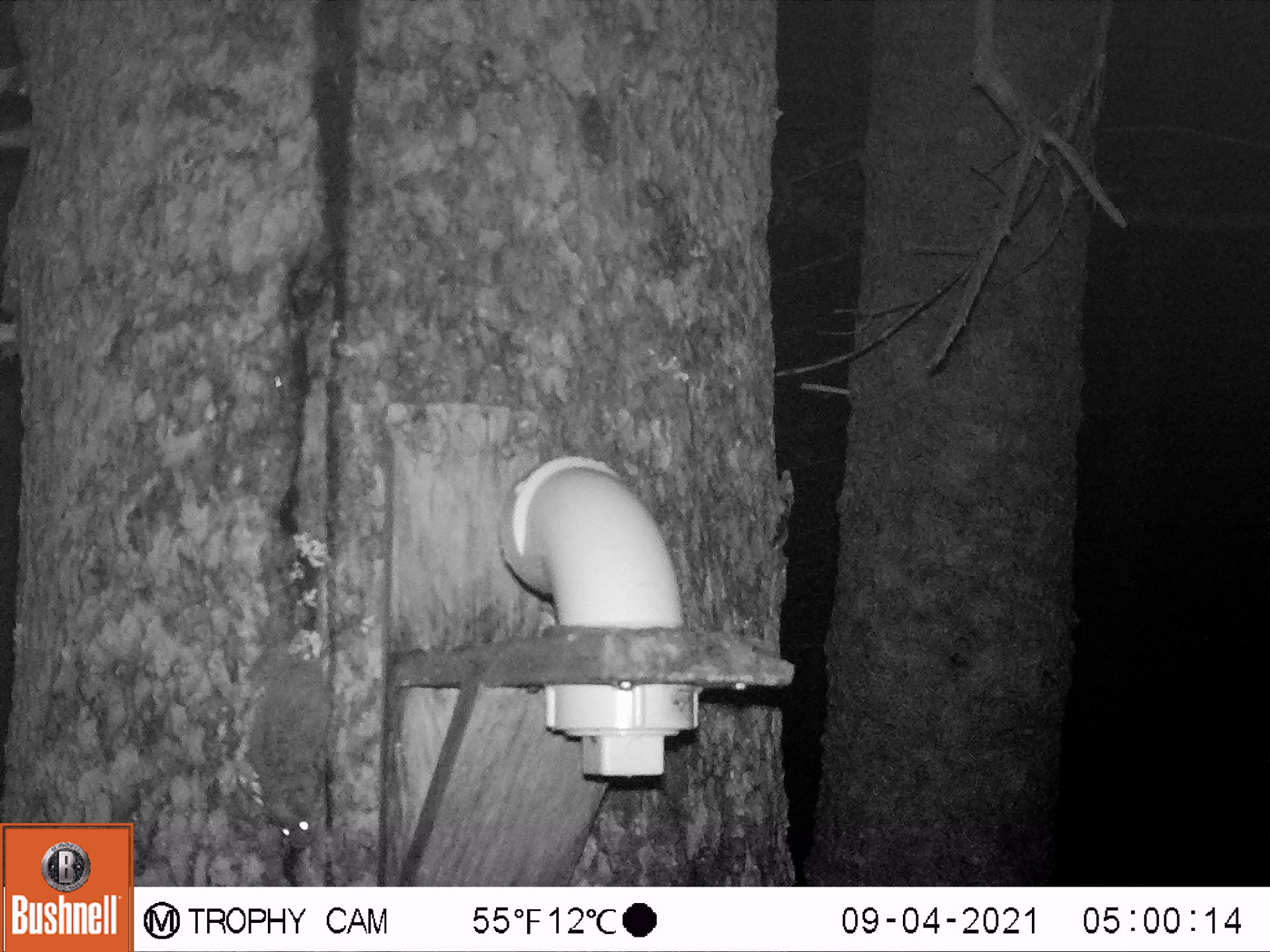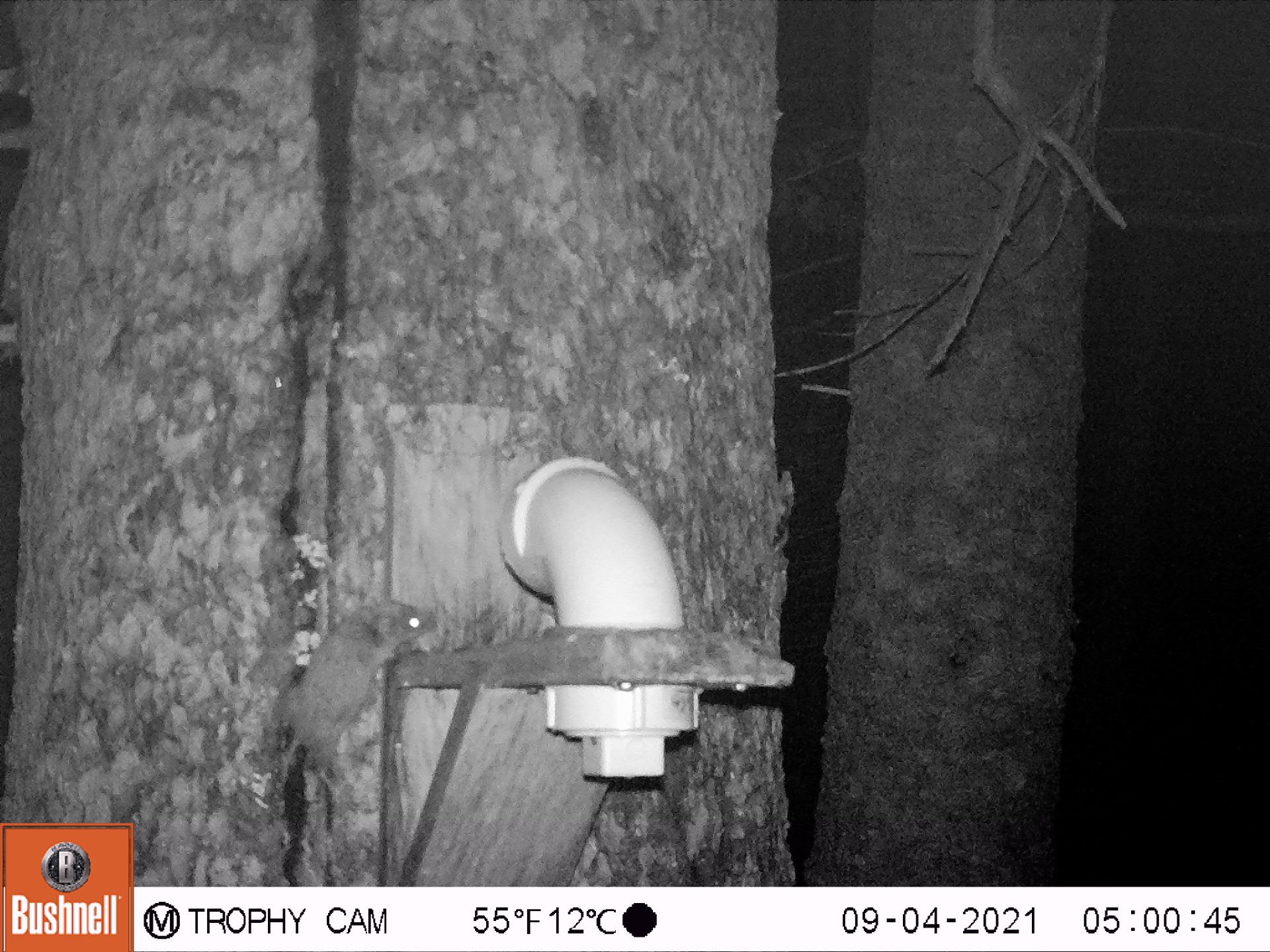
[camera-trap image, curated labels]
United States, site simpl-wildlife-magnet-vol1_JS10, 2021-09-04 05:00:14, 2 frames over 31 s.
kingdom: Animalia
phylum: Chordata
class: Mammalia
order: Rodentia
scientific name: Rodentia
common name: mouse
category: mouse sp.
Mouse sp. (mouse) (Rodentia).